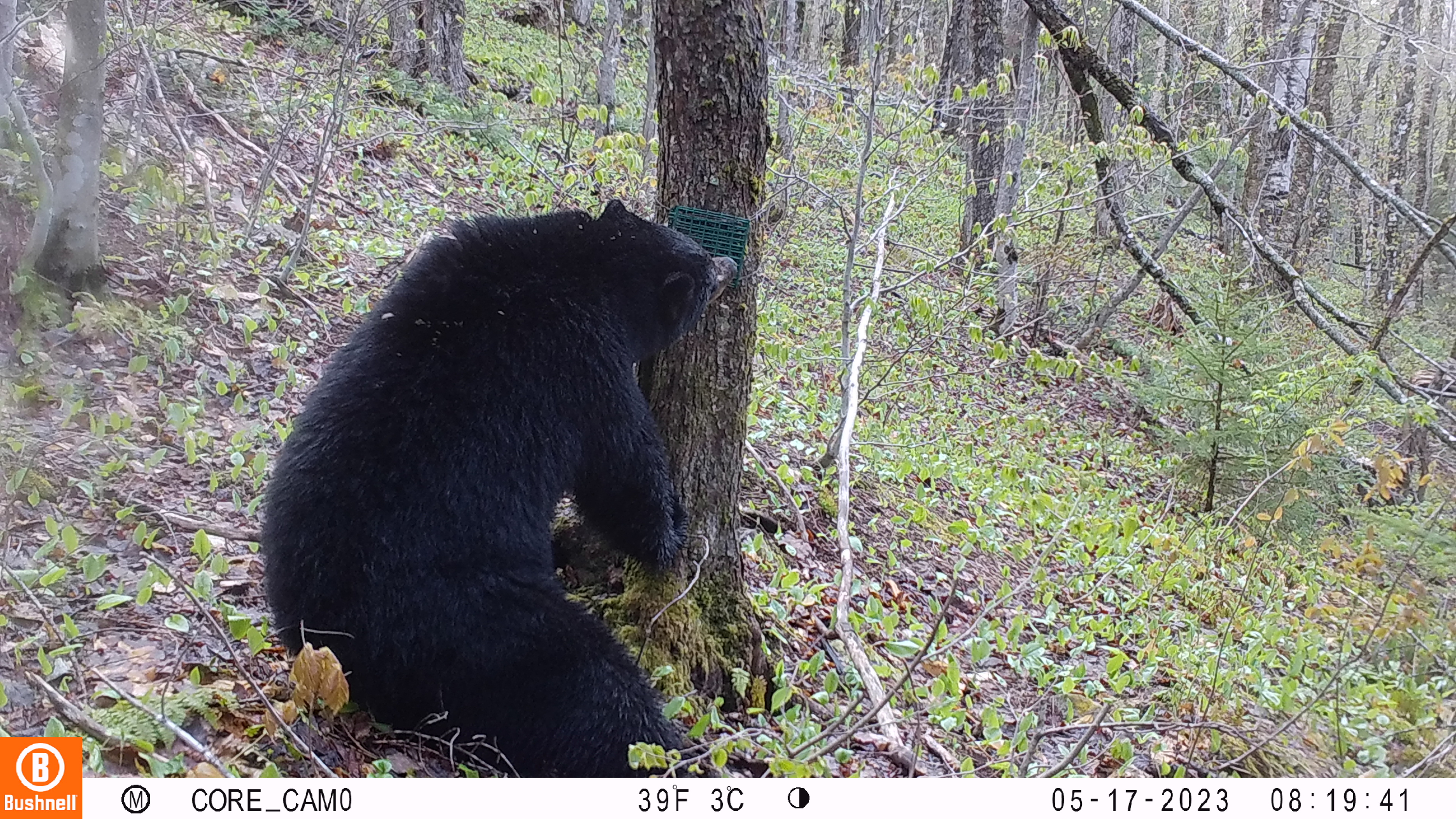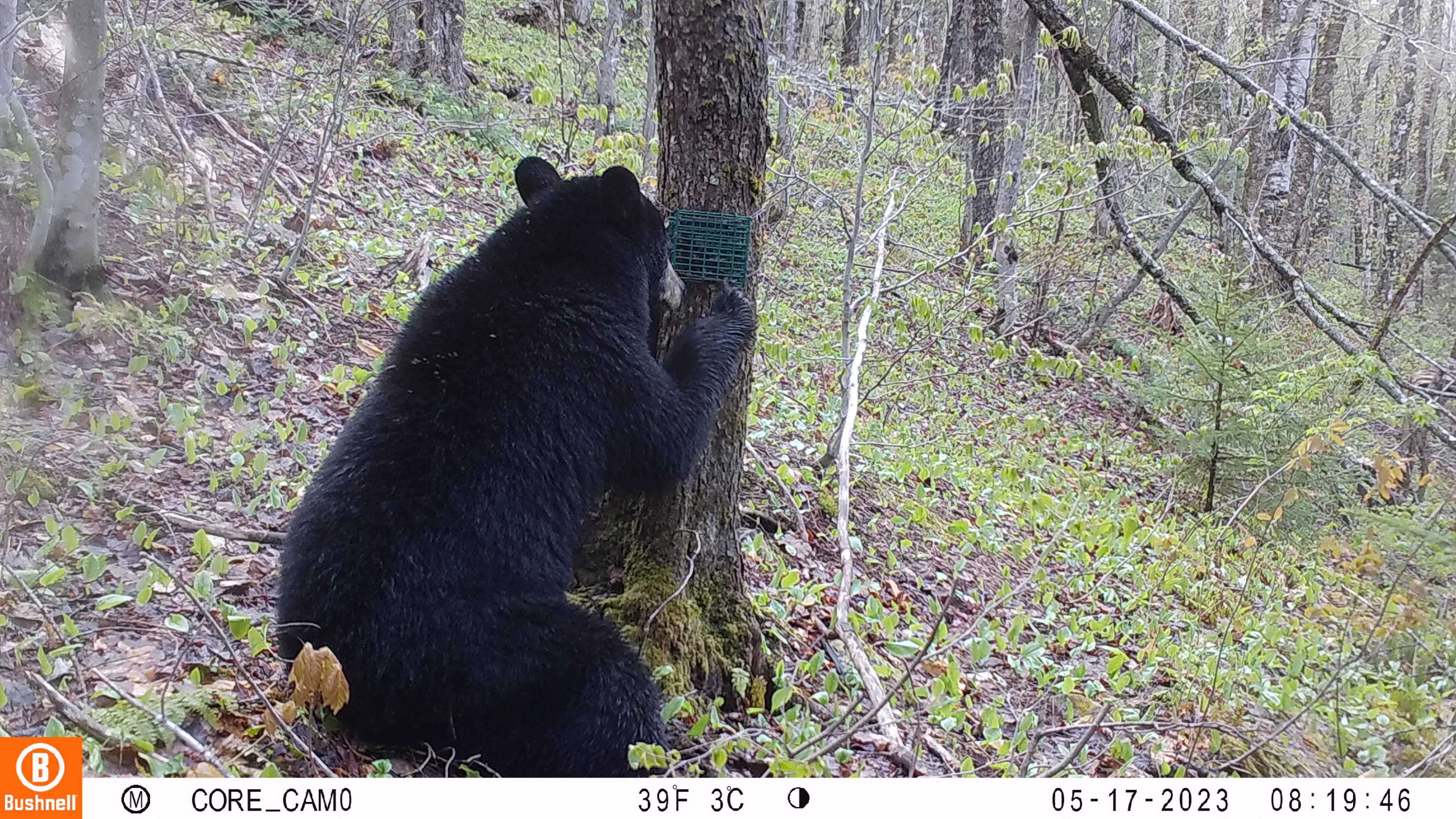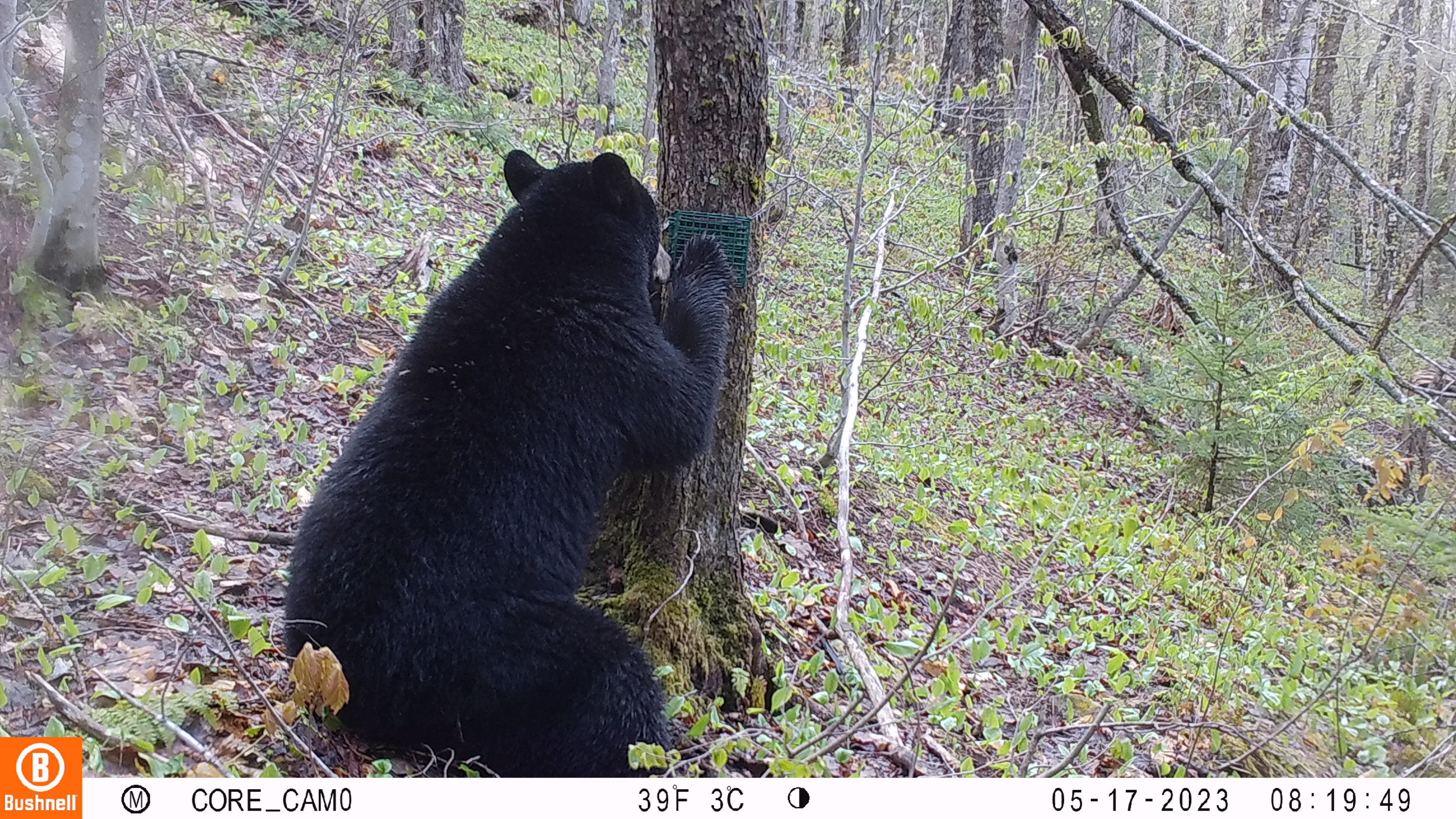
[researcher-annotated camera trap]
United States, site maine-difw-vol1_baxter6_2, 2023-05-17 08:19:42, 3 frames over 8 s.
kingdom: Animalia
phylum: Chordata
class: Mammalia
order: Carnivora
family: Ursidae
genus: Ursus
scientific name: Ursus americanus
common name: black bear